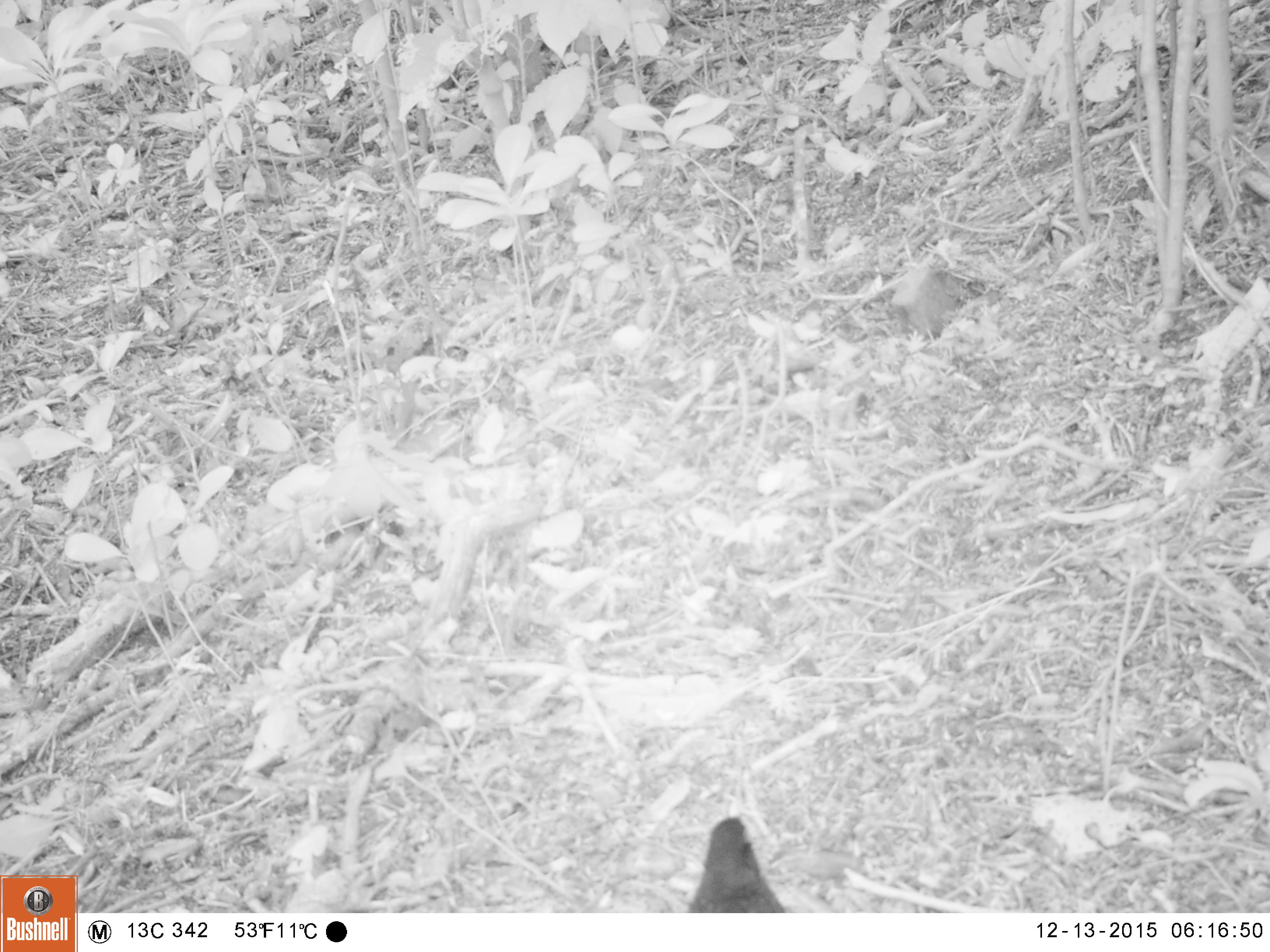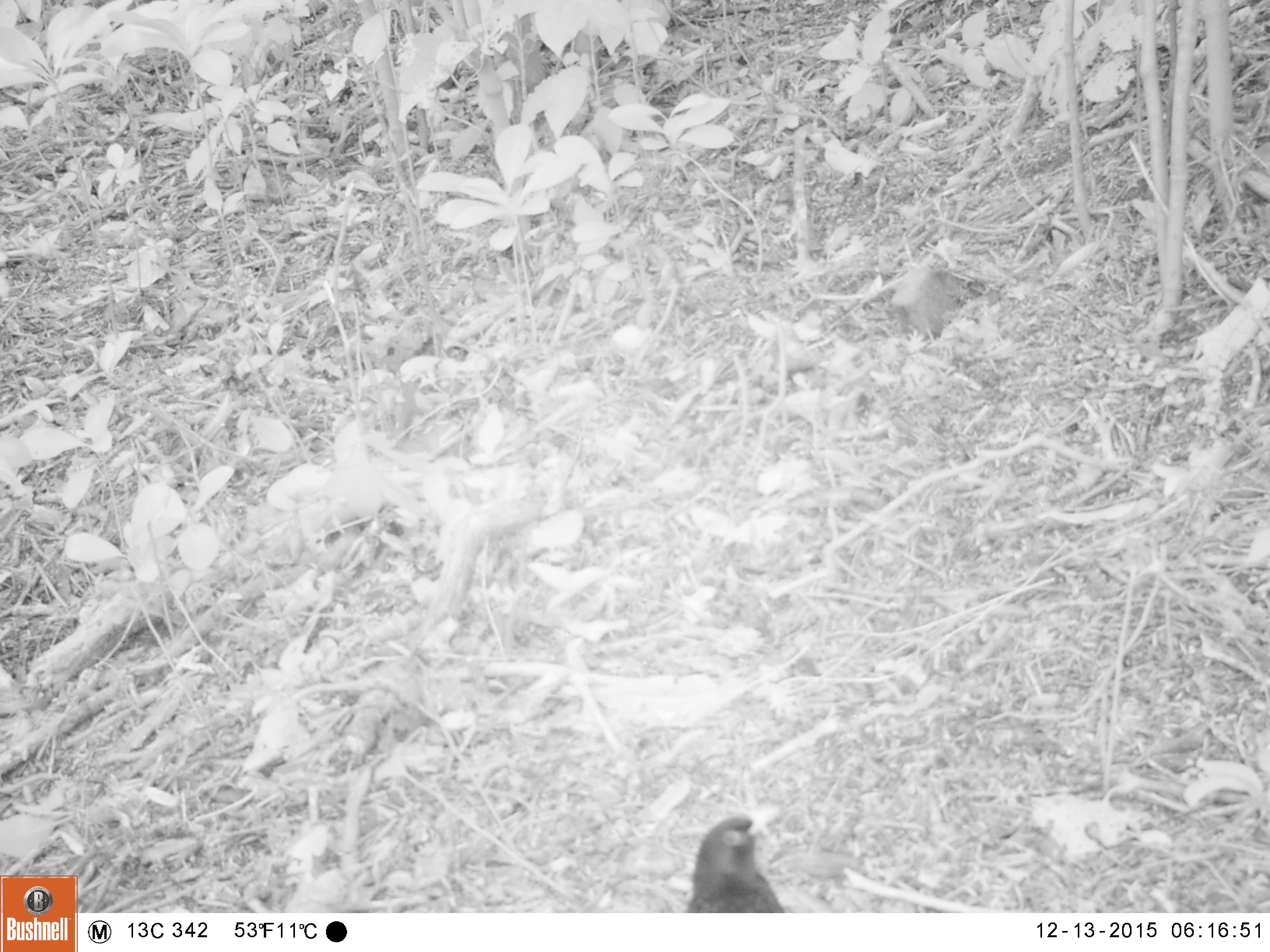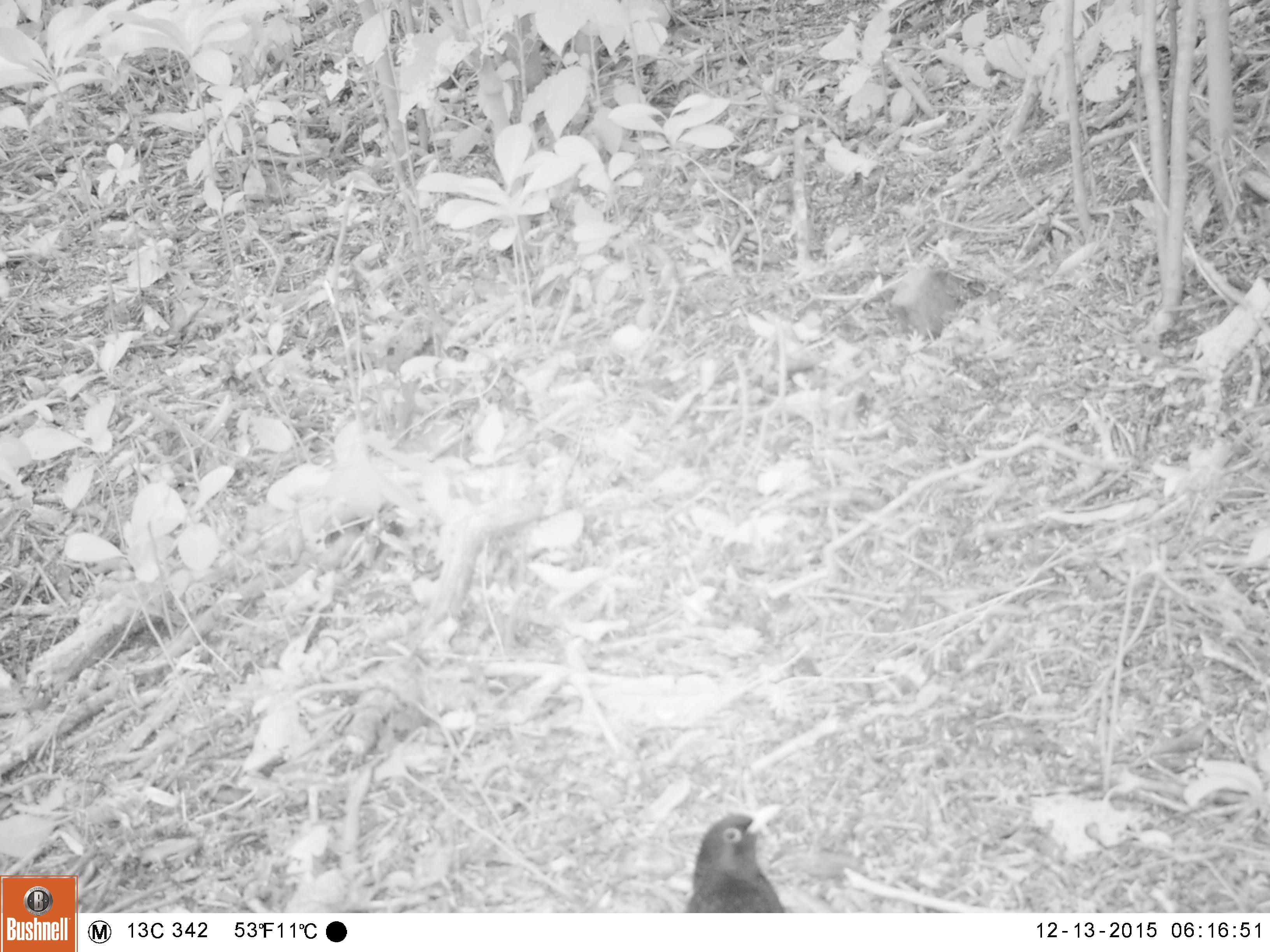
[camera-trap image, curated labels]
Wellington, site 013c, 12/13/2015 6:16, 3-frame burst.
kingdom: Animalia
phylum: Chordata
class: Aves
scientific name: Aves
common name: bird